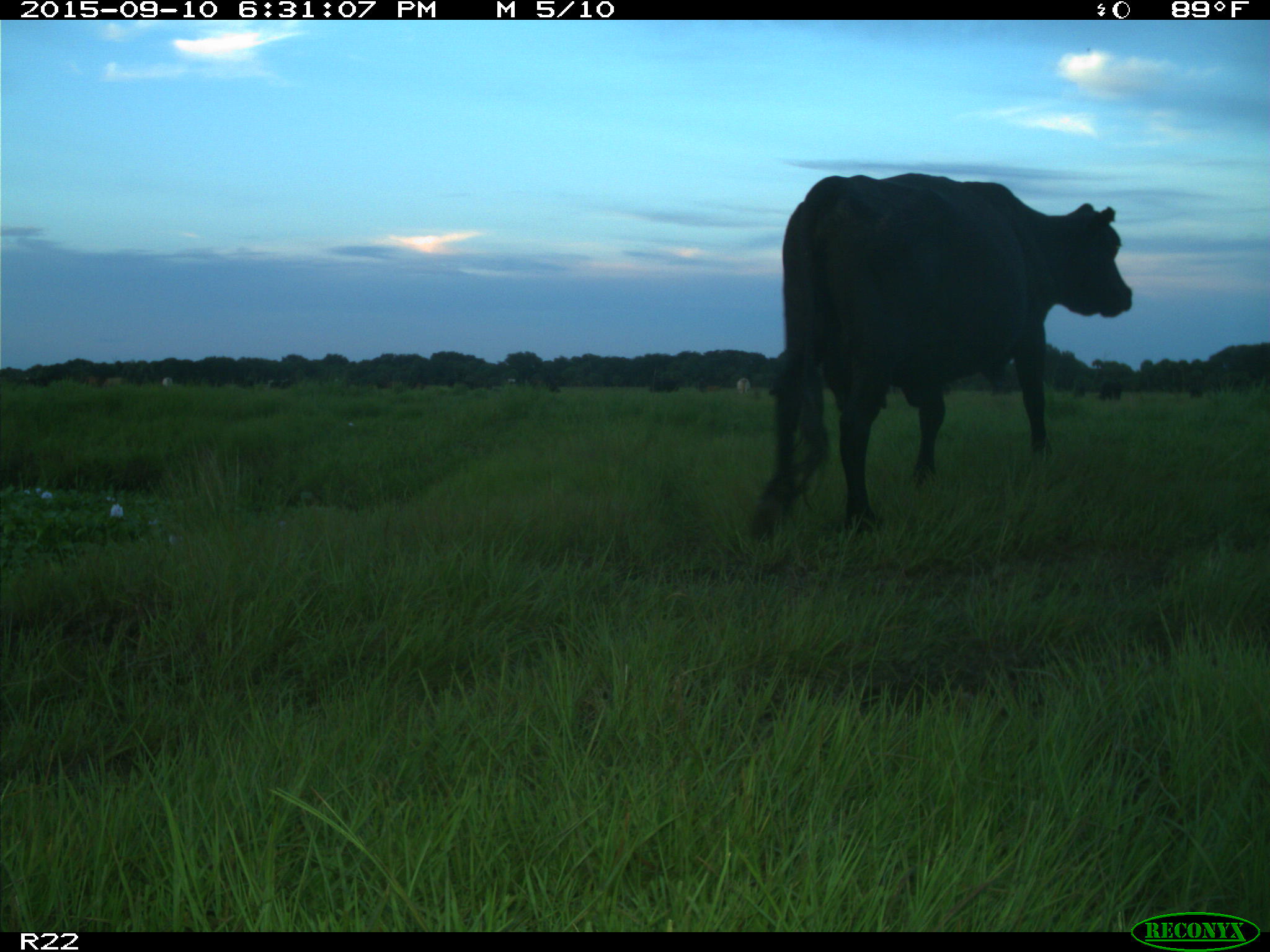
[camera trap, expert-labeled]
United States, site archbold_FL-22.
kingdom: Animalia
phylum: Chordata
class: Mammalia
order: Artiodactyla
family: Bovidae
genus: Bos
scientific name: Bos taurus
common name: domestic cow